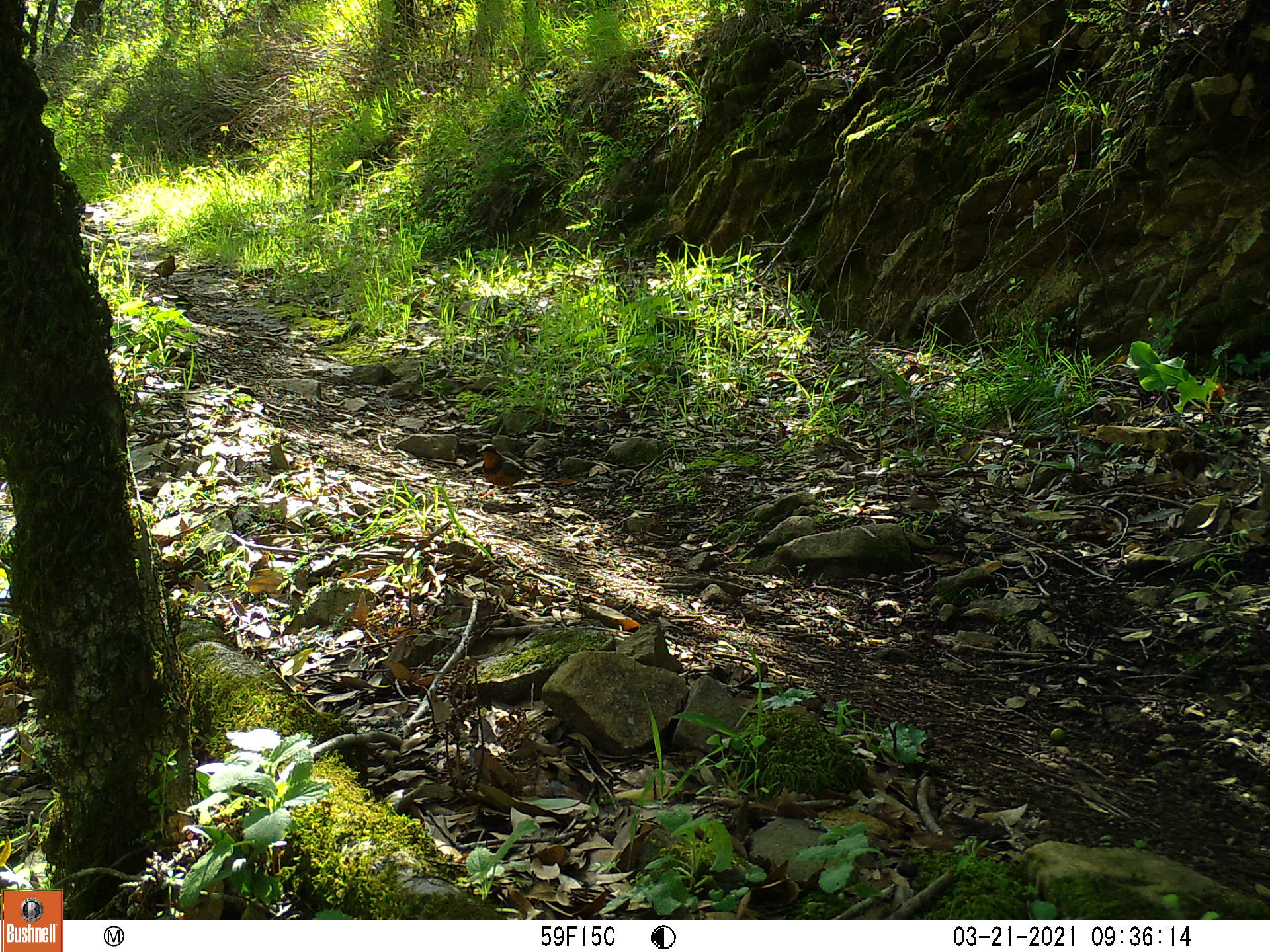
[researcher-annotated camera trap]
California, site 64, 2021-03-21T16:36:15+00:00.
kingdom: Animalia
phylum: Chordata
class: Aves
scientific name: Aves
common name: bird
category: unknown bird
Unknown bird (bird) (Aves).